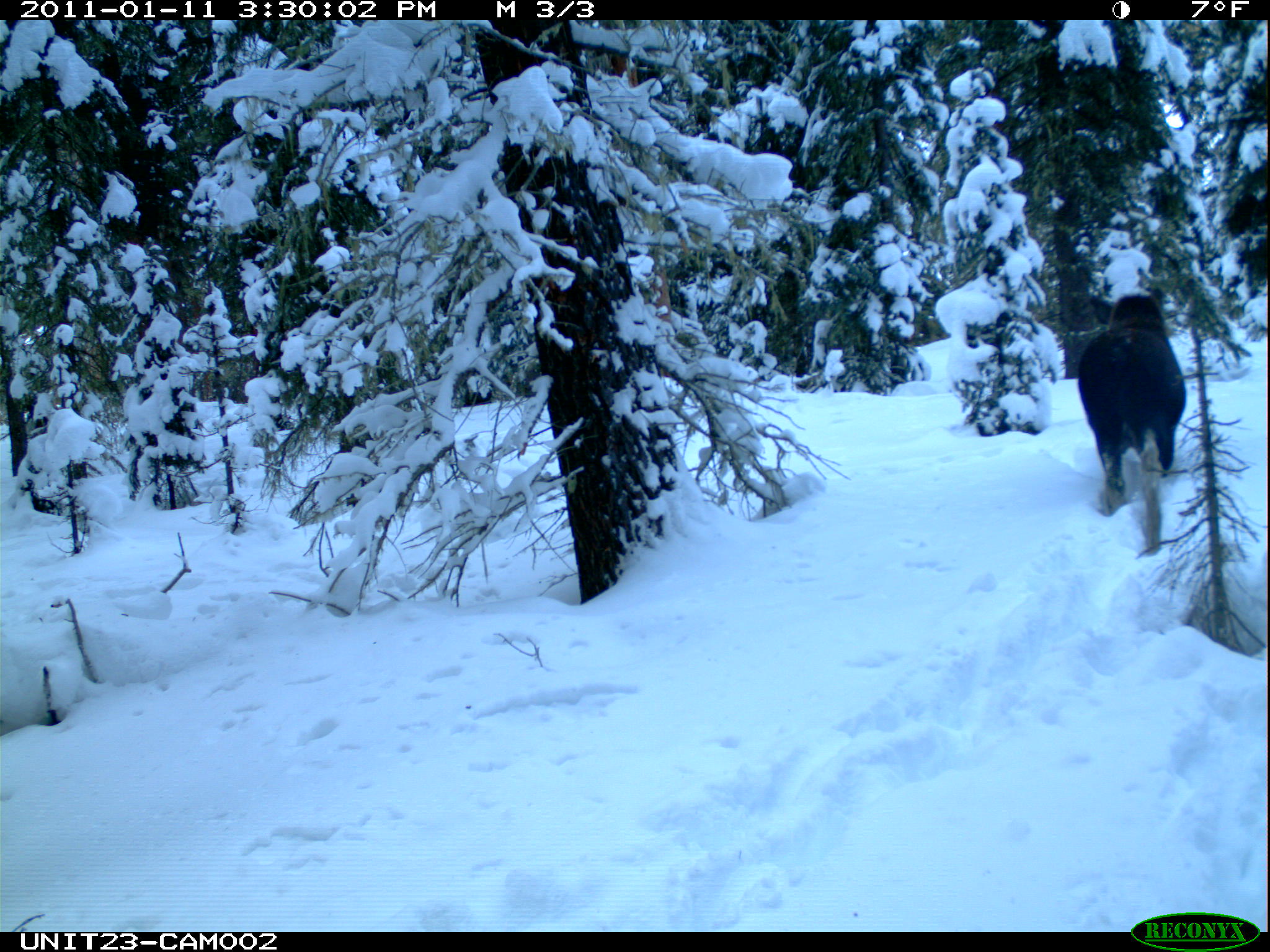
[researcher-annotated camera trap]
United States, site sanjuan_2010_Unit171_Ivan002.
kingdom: Animalia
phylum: Chordata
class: Mammalia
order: Artiodactyla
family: Cervidae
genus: Alces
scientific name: Alces alces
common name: moose